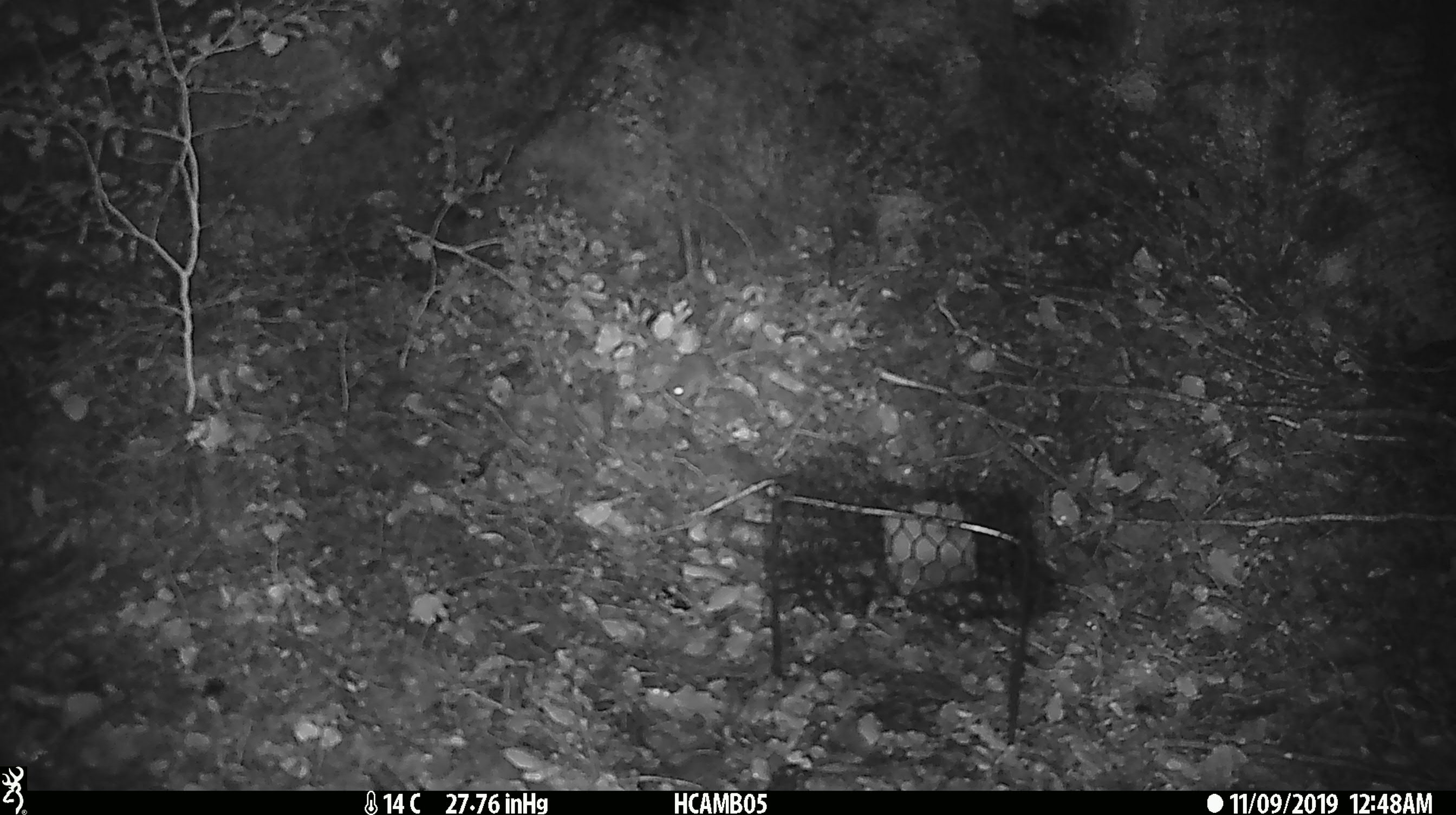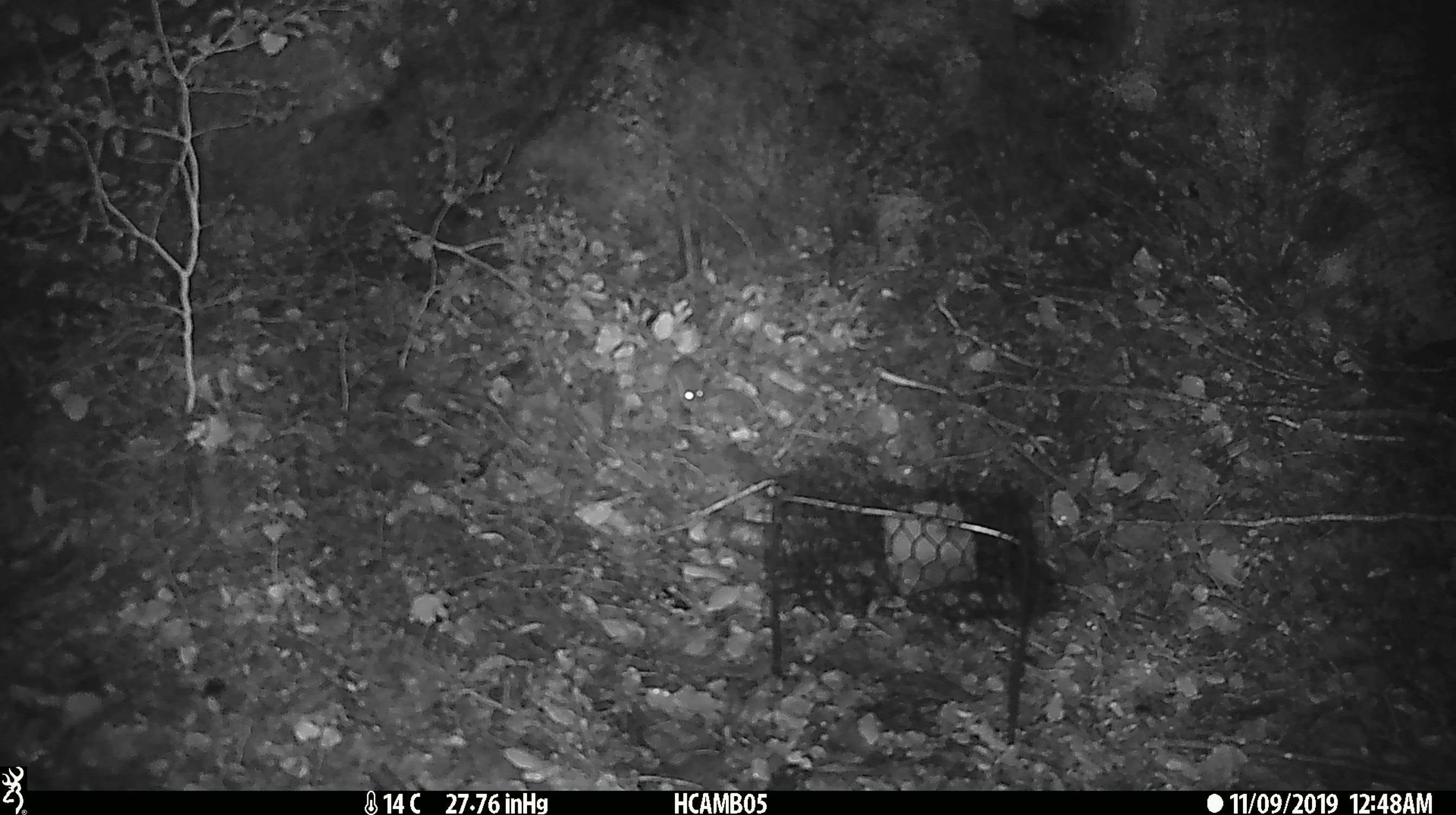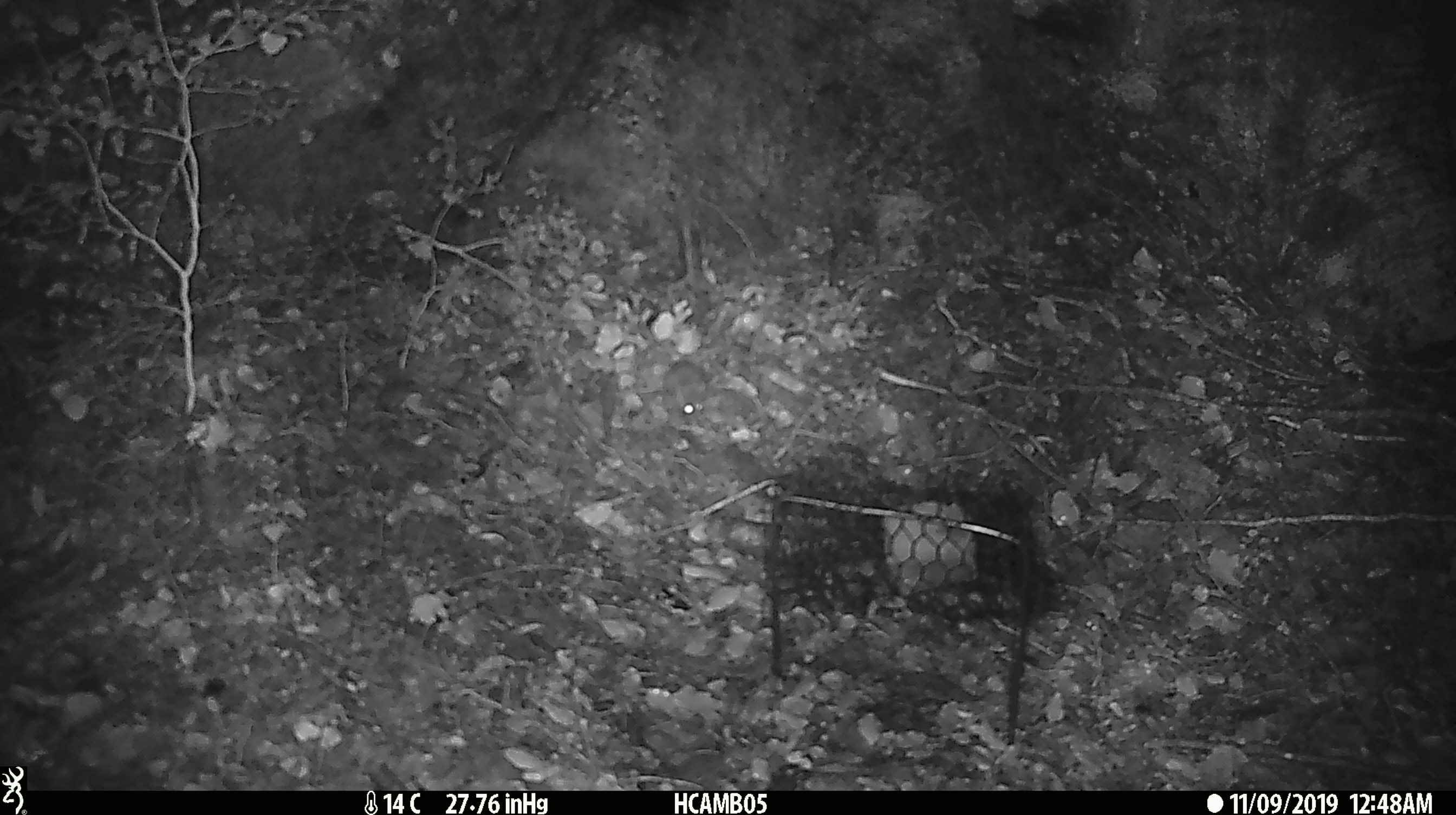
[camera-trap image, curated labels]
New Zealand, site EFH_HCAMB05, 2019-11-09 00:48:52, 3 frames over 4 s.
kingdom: Animalia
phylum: Chordata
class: Mammalia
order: Rodentia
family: Muridae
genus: Mus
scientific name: Mus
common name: mouse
Mouse (Mus).